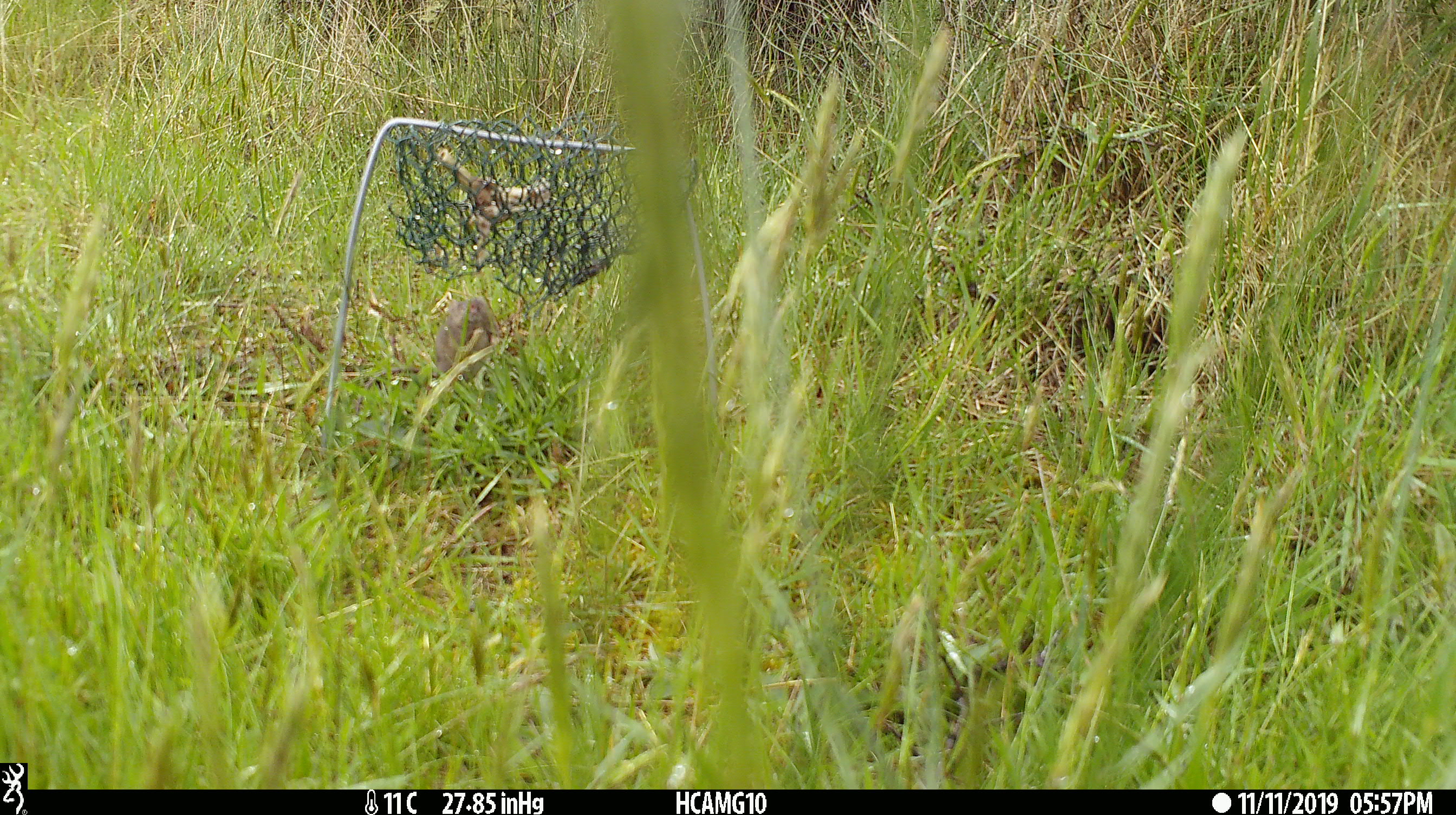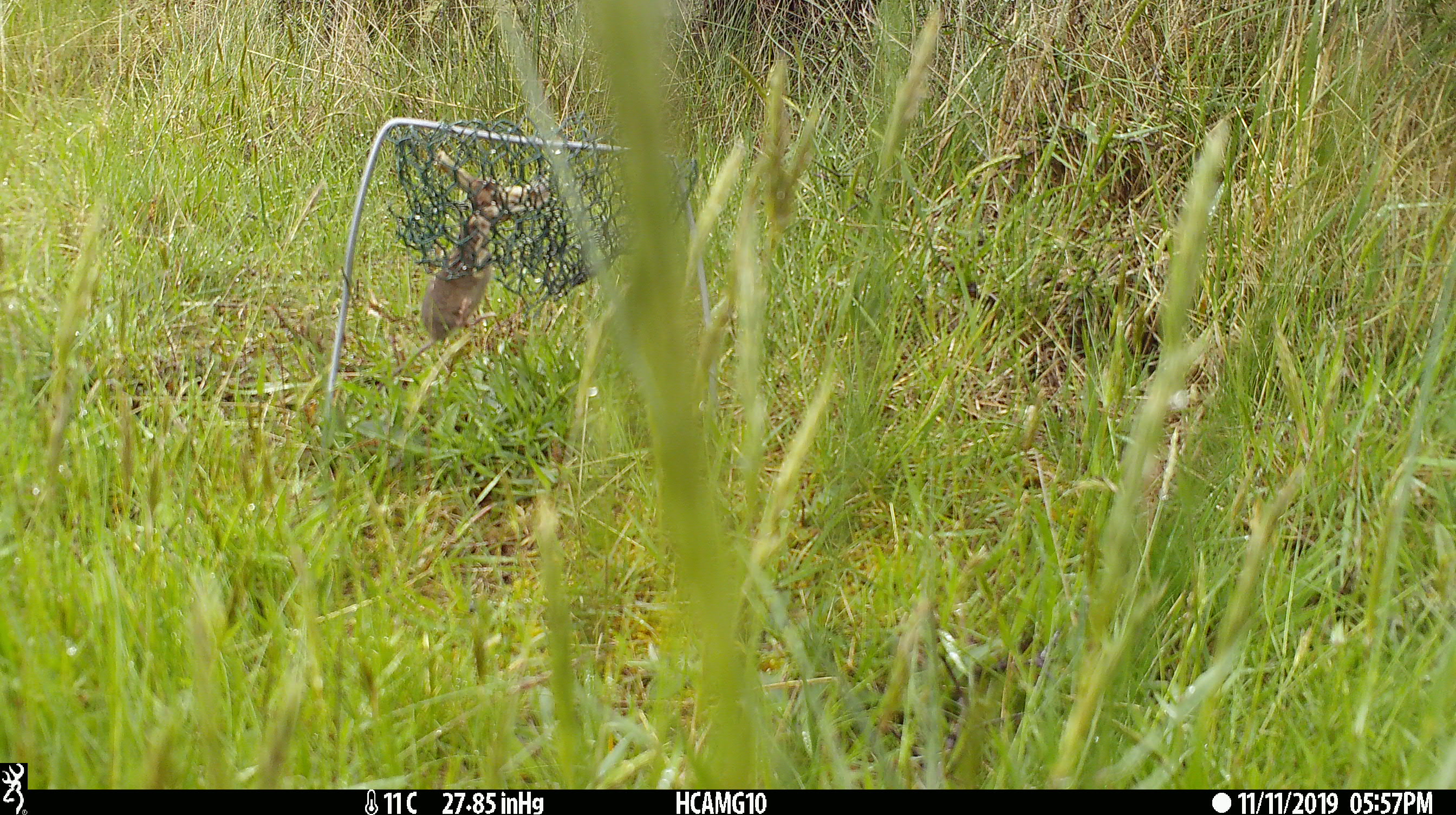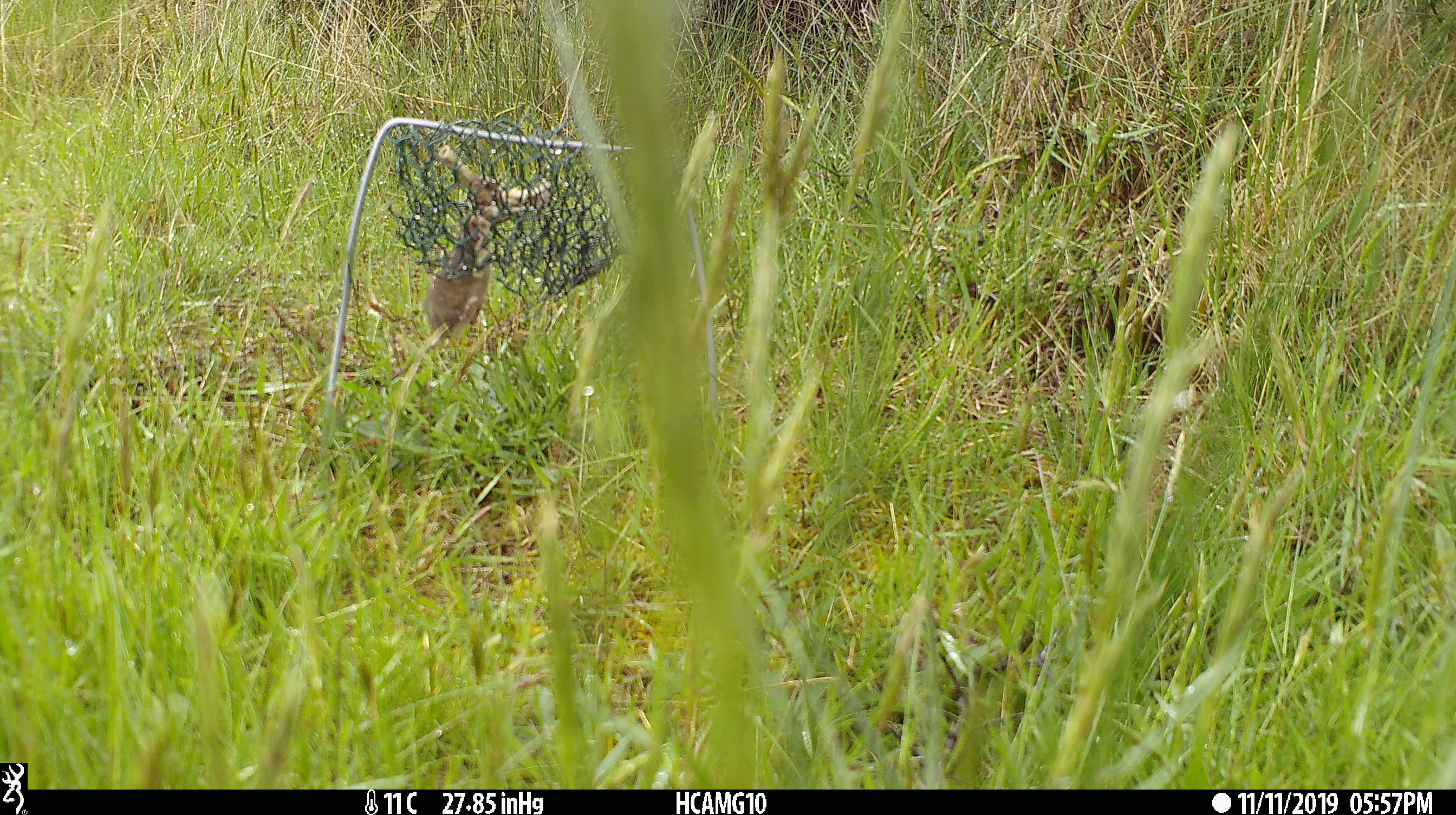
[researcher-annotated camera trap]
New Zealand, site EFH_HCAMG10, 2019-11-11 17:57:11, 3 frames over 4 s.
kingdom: Animalia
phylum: Chordata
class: Mammalia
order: Rodentia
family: Muridae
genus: Mus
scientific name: Mus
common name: mouse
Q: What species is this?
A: Mouse (Mus).